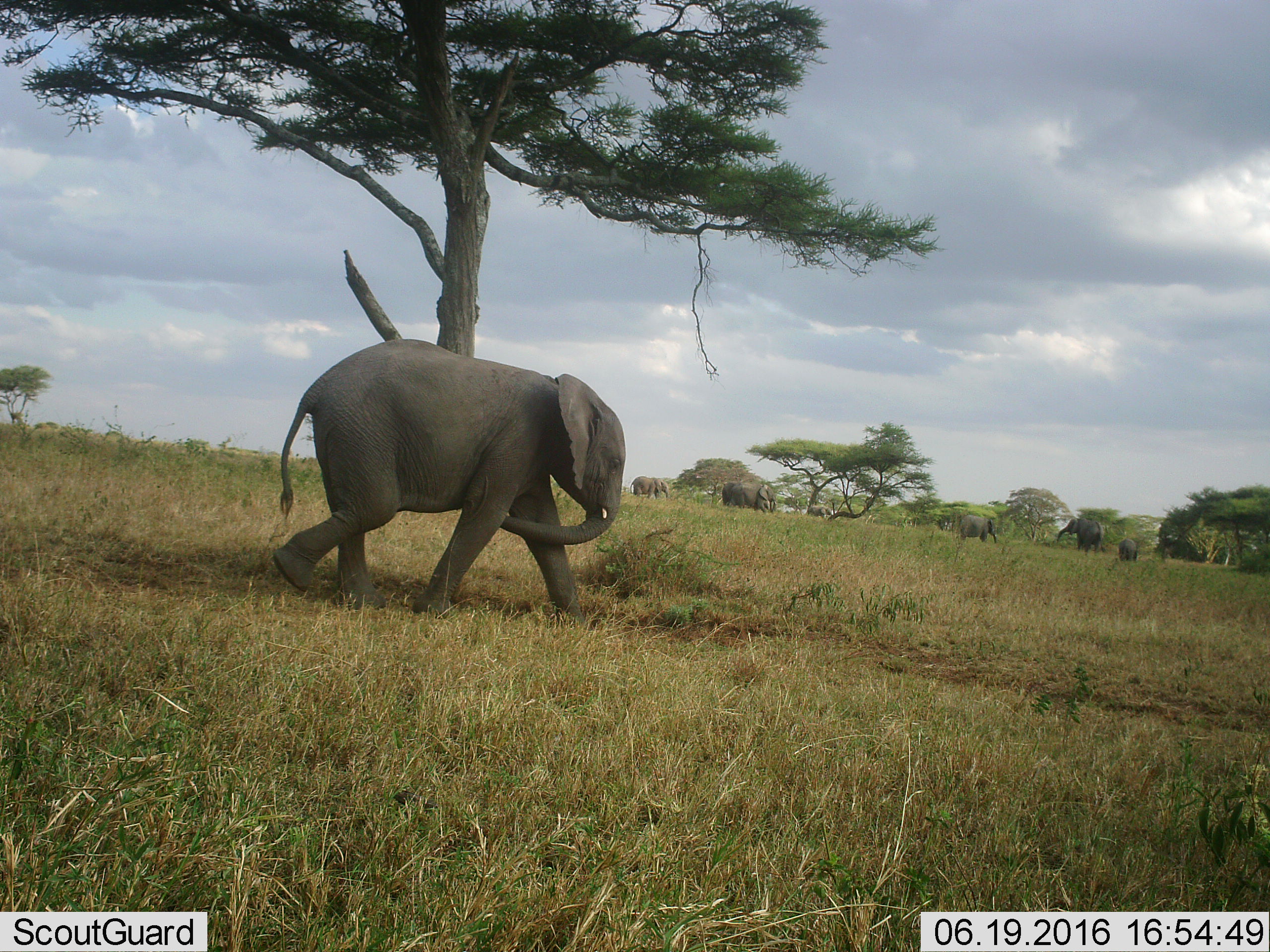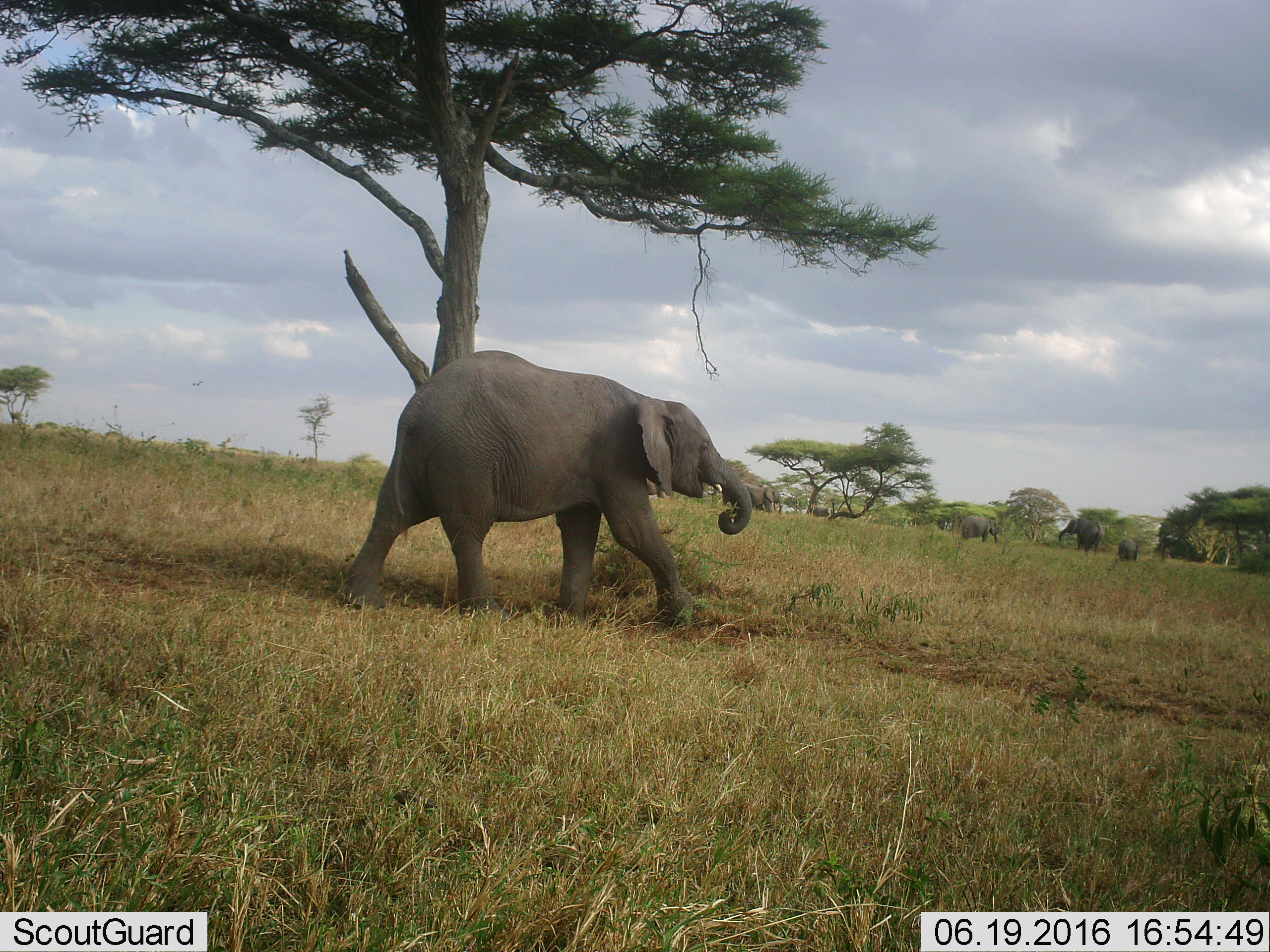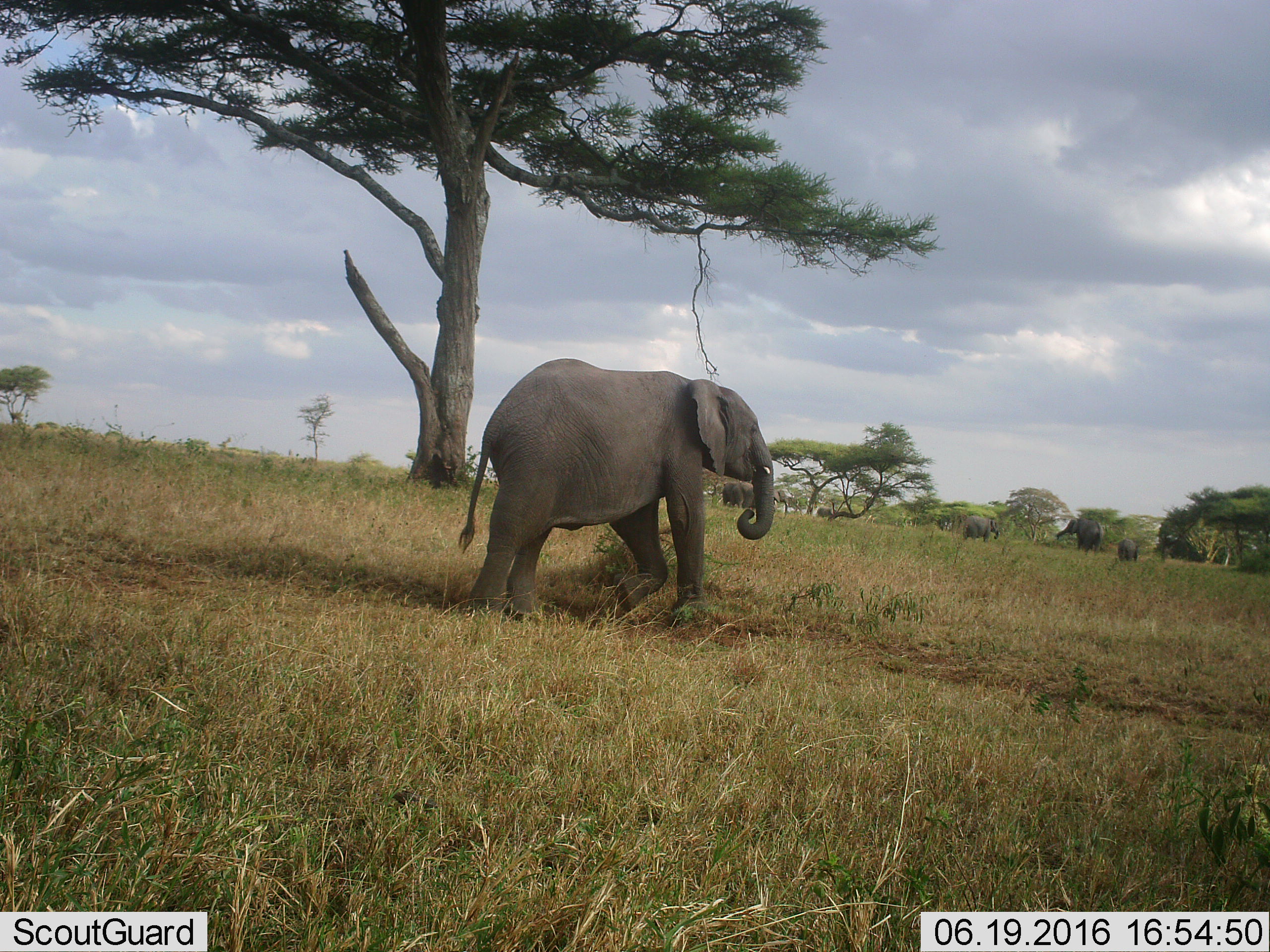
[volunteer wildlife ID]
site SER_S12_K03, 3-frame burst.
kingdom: Animalia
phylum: Chordata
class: Mammalia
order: Proboscidea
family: Elephantidae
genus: Loxodonta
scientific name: Loxodonta africana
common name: african bush elephant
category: elephant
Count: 7.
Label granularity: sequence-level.